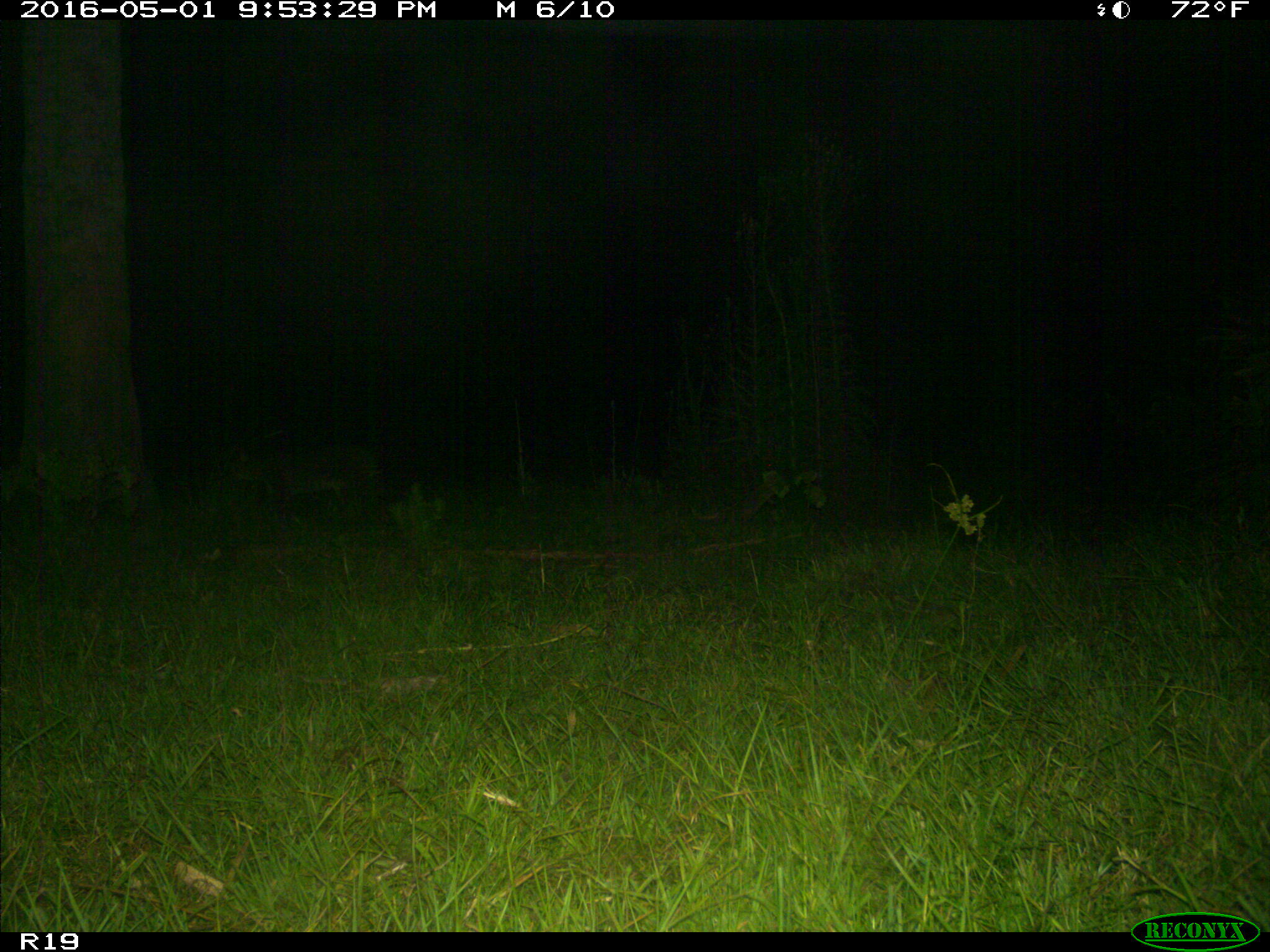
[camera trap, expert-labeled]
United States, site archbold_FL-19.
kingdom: Animalia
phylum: Chordata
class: Mammalia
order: Carnivora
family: Felidae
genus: Lynx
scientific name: Lynx rufus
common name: bobcat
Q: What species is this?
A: Lynx rufus (bobcat).